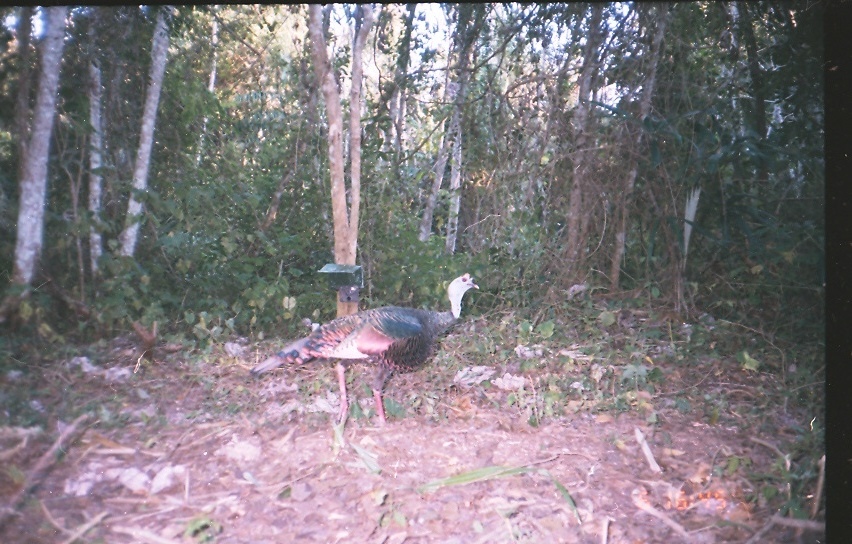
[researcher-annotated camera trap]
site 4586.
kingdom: Animalia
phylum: Chordata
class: Aves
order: Galliformes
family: Phasianidae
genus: Meleagris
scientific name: Meleagris ocellata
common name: ocellated turkey